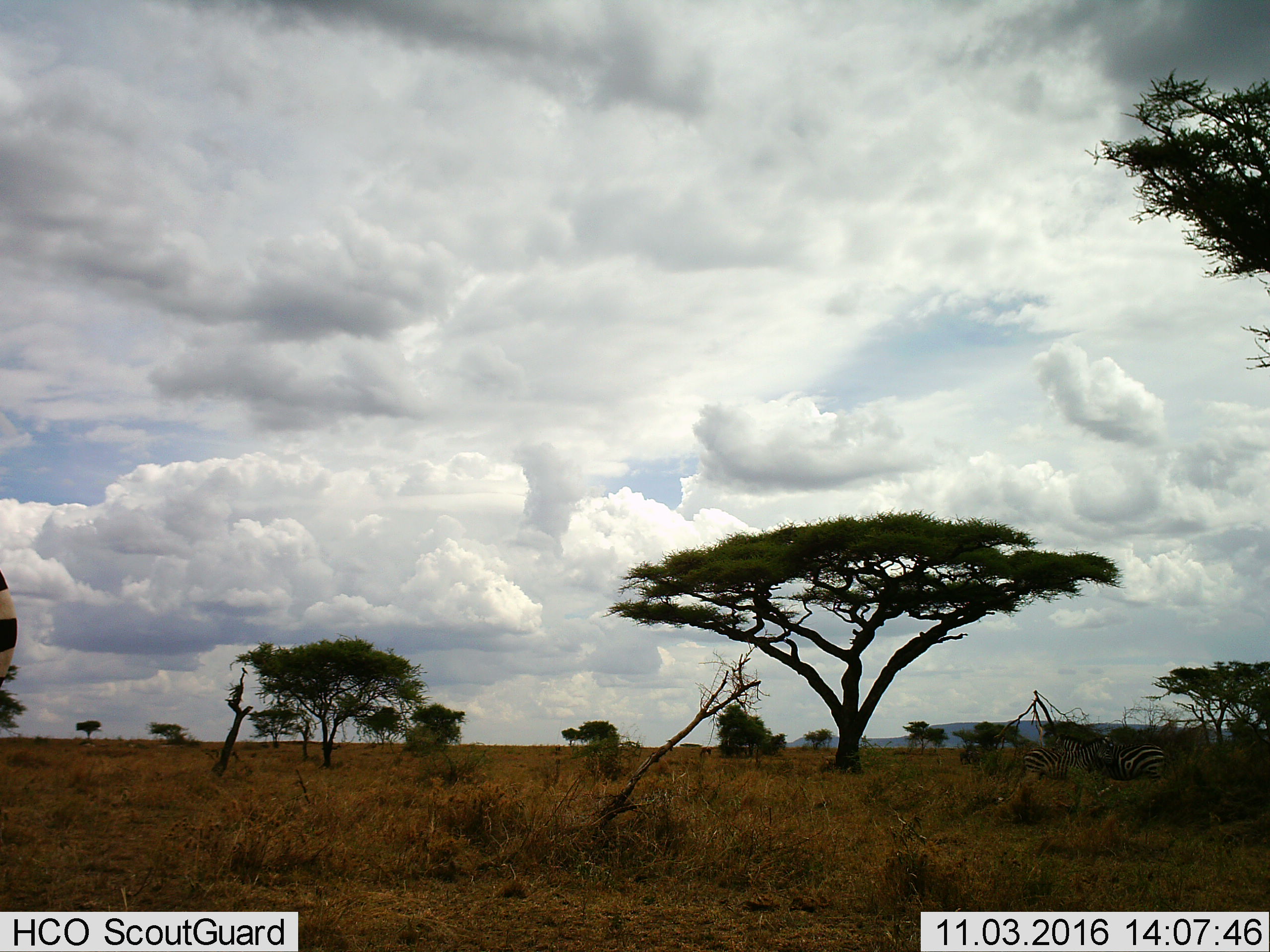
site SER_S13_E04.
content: unidentified animal